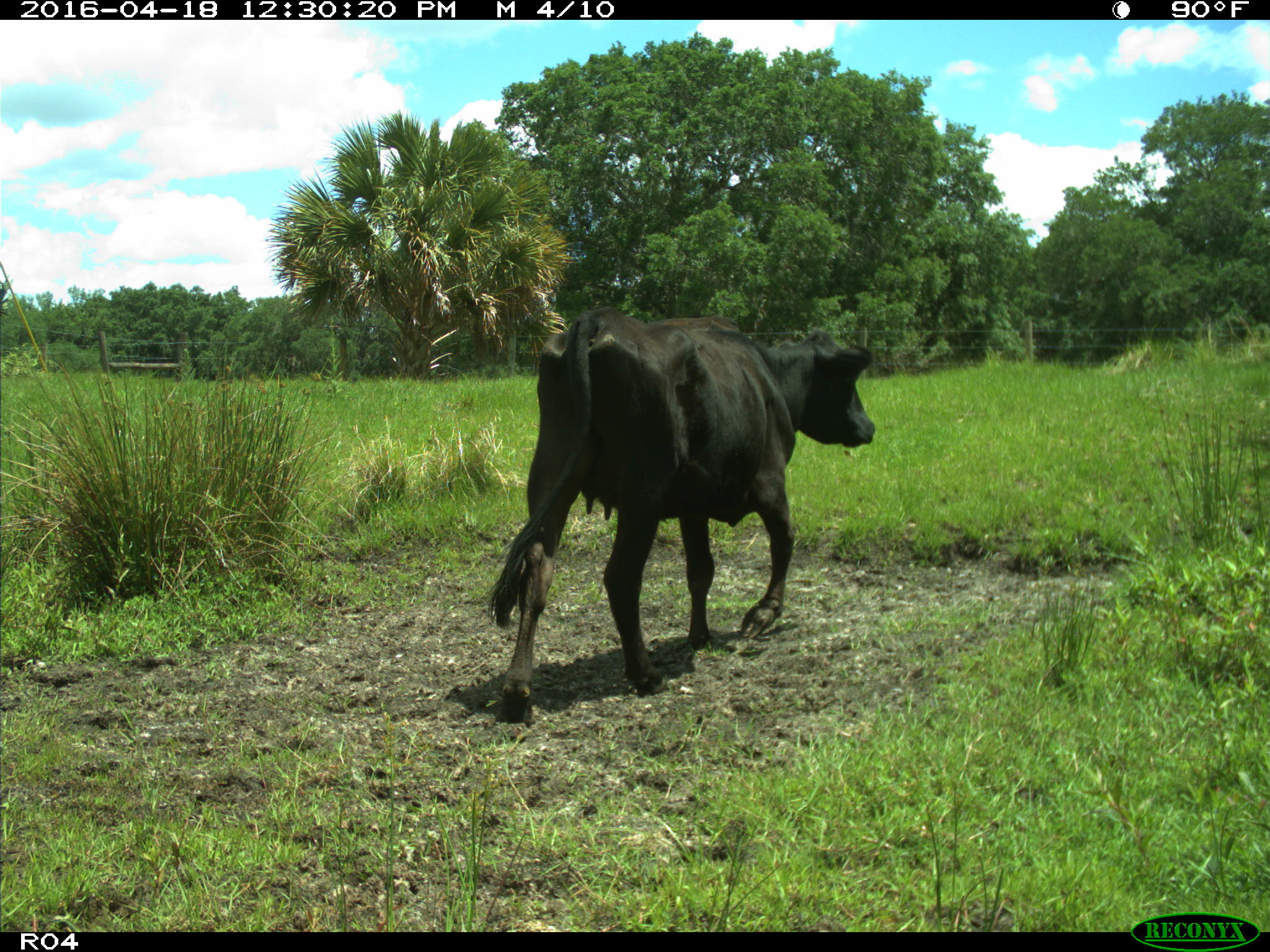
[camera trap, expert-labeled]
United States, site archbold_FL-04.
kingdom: Animalia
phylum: Chordata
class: Mammalia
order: Artiodactyla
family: Bovidae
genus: Bos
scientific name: Bos taurus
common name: domestic cow